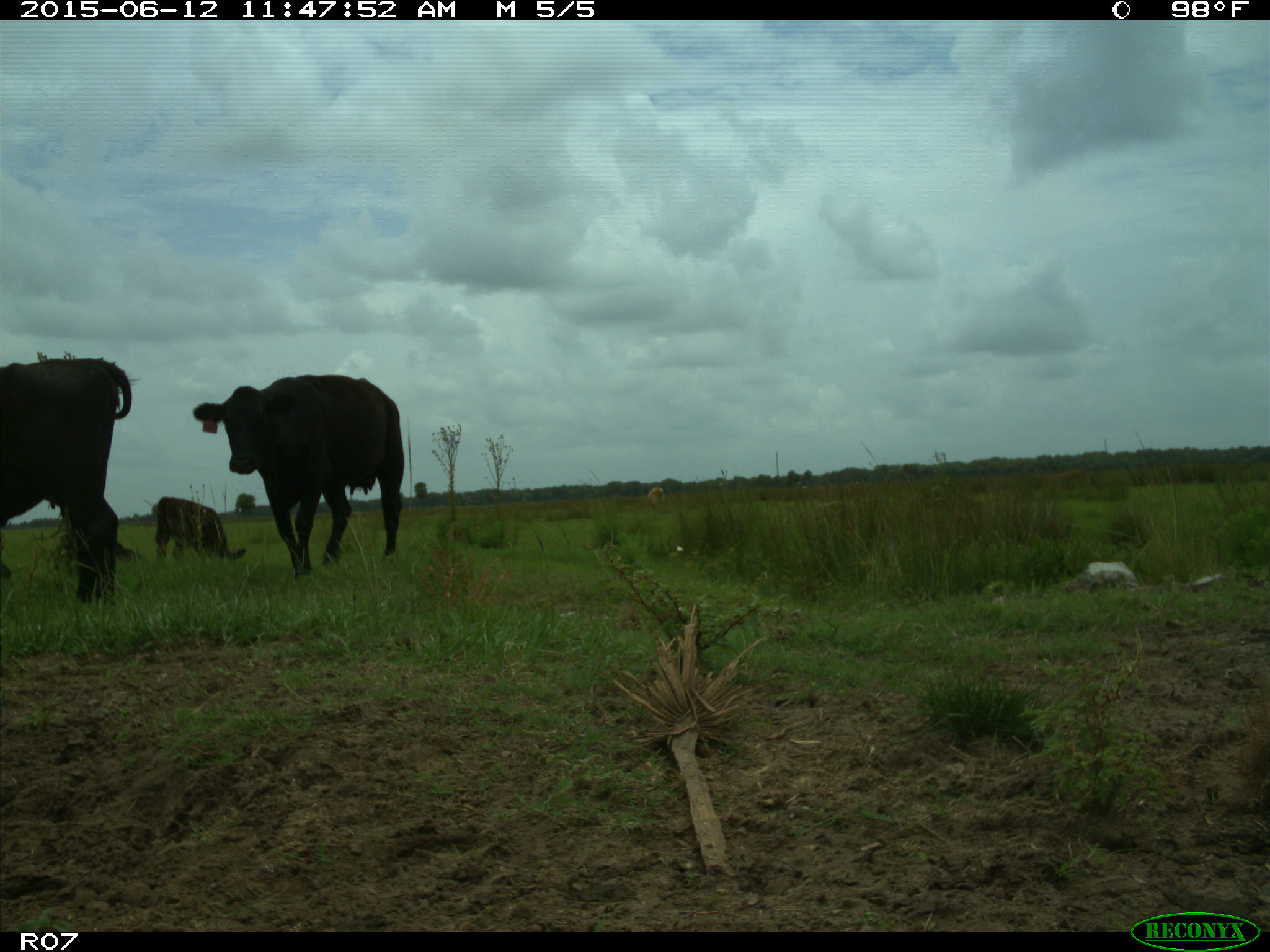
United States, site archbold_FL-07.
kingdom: Animalia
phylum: Chordata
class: Mammalia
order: Artiodactyla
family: Bovidae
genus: Bos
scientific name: Bos taurus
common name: domestic cow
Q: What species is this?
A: Bos taurus (domestic cow).